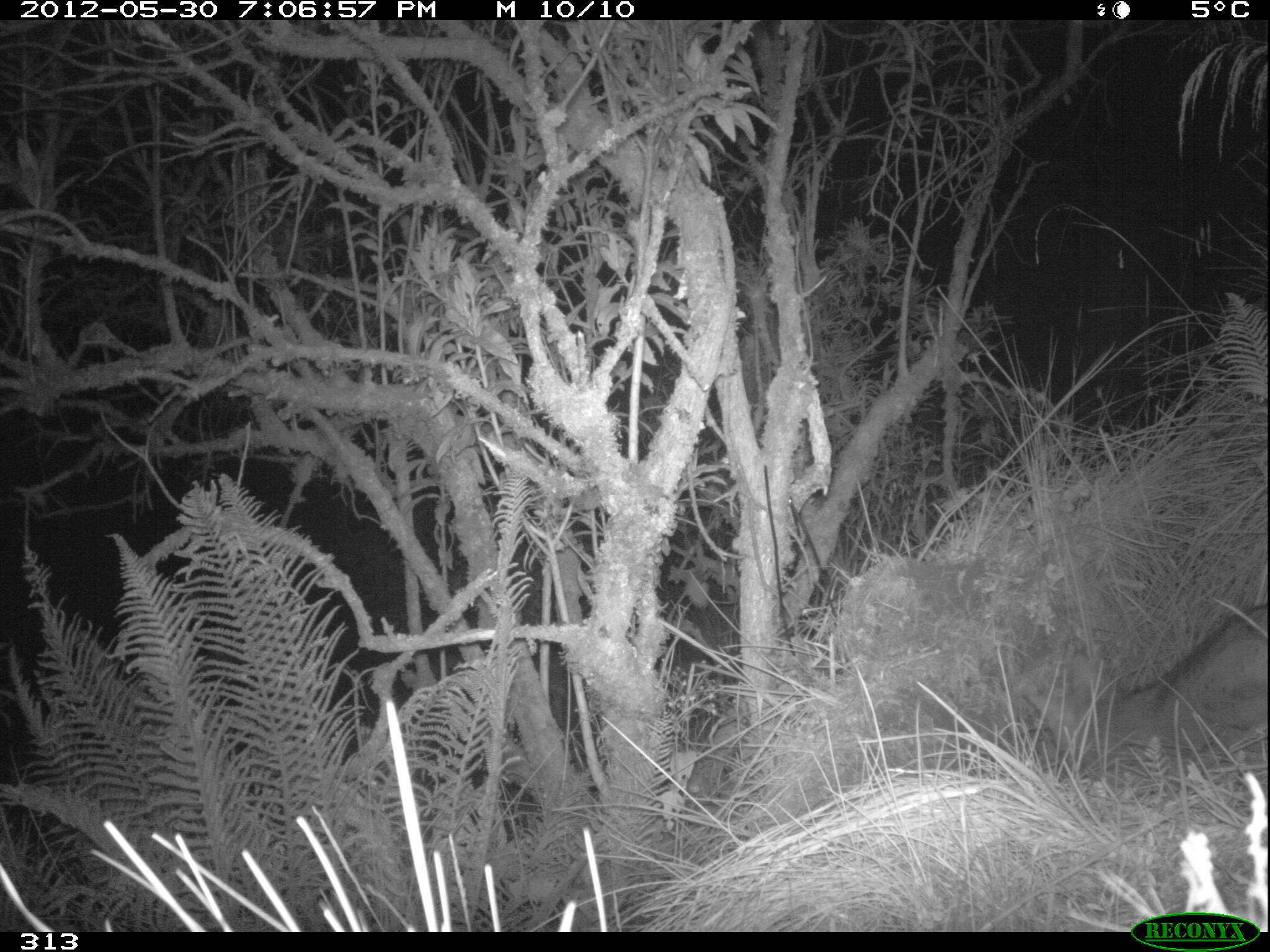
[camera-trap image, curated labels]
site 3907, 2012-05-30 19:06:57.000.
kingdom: Animalia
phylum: Chordata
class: Mammalia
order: Carnivora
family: Canidae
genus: Lycalopex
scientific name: Lycalopex culpaeus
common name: culpeo